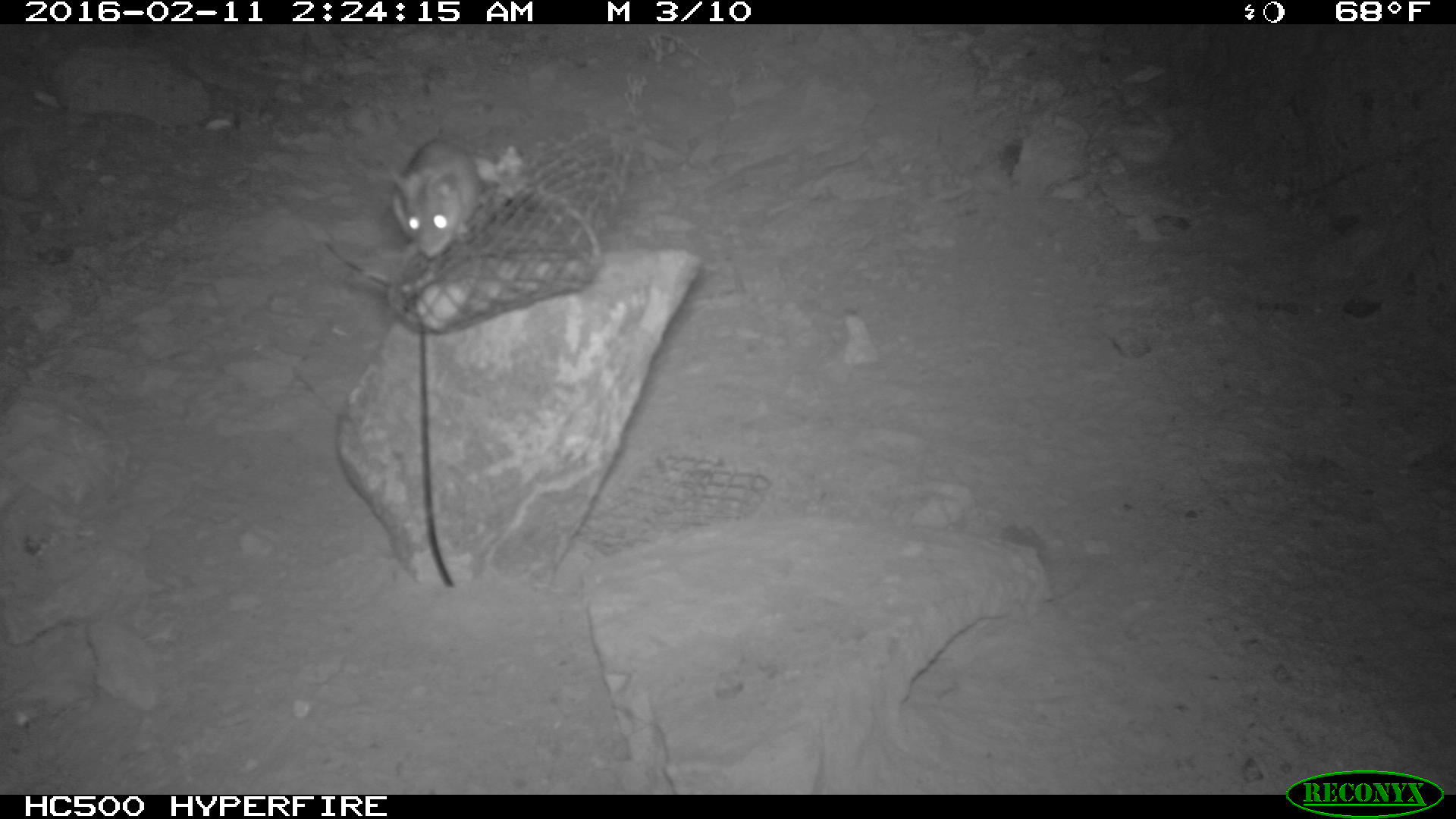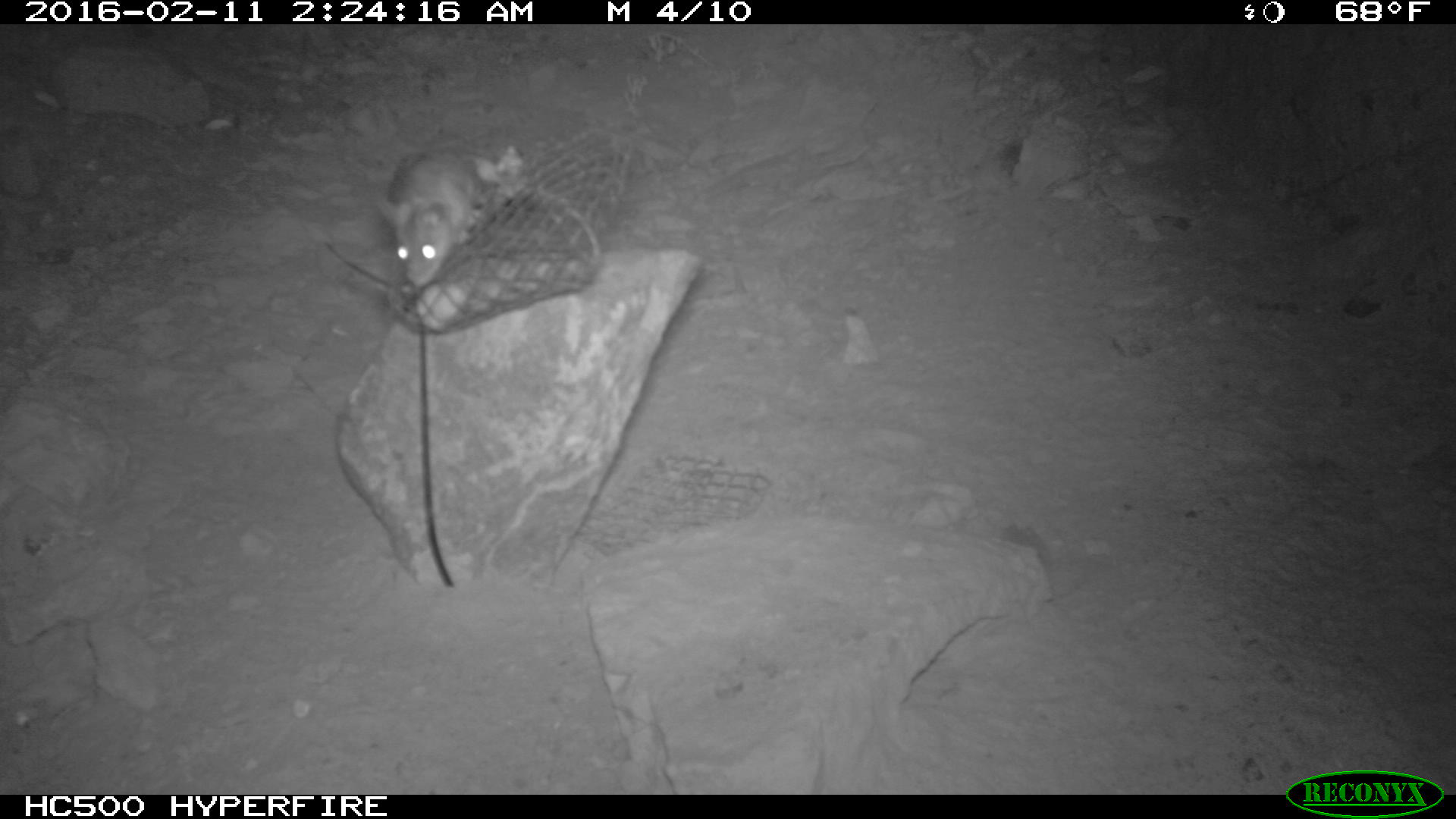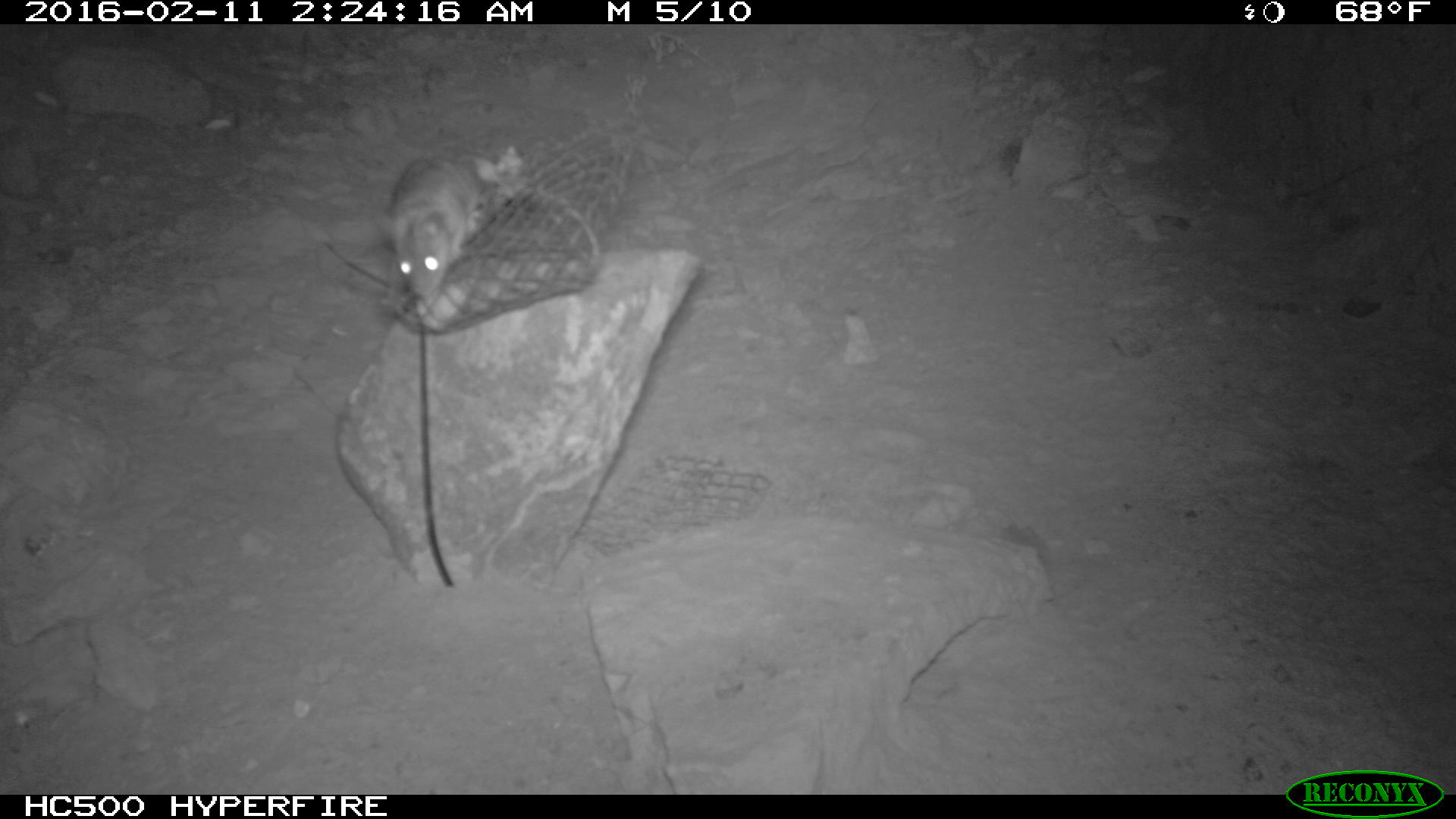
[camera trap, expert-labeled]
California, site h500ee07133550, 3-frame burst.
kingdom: Animalia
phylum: Chordata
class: Mammalia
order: Rodentia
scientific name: Rodentia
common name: rodent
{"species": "rodent (Rodentia)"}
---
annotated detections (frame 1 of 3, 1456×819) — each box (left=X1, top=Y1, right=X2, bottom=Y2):
rodent: (left=381, top=138, right=481, bottom=257)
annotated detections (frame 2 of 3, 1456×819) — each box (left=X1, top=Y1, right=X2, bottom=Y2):
rodent: (left=370, top=143, right=479, bottom=286)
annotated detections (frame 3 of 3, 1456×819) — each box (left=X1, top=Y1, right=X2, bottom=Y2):
rodent: (left=371, top=152, right=479, bottom=304)